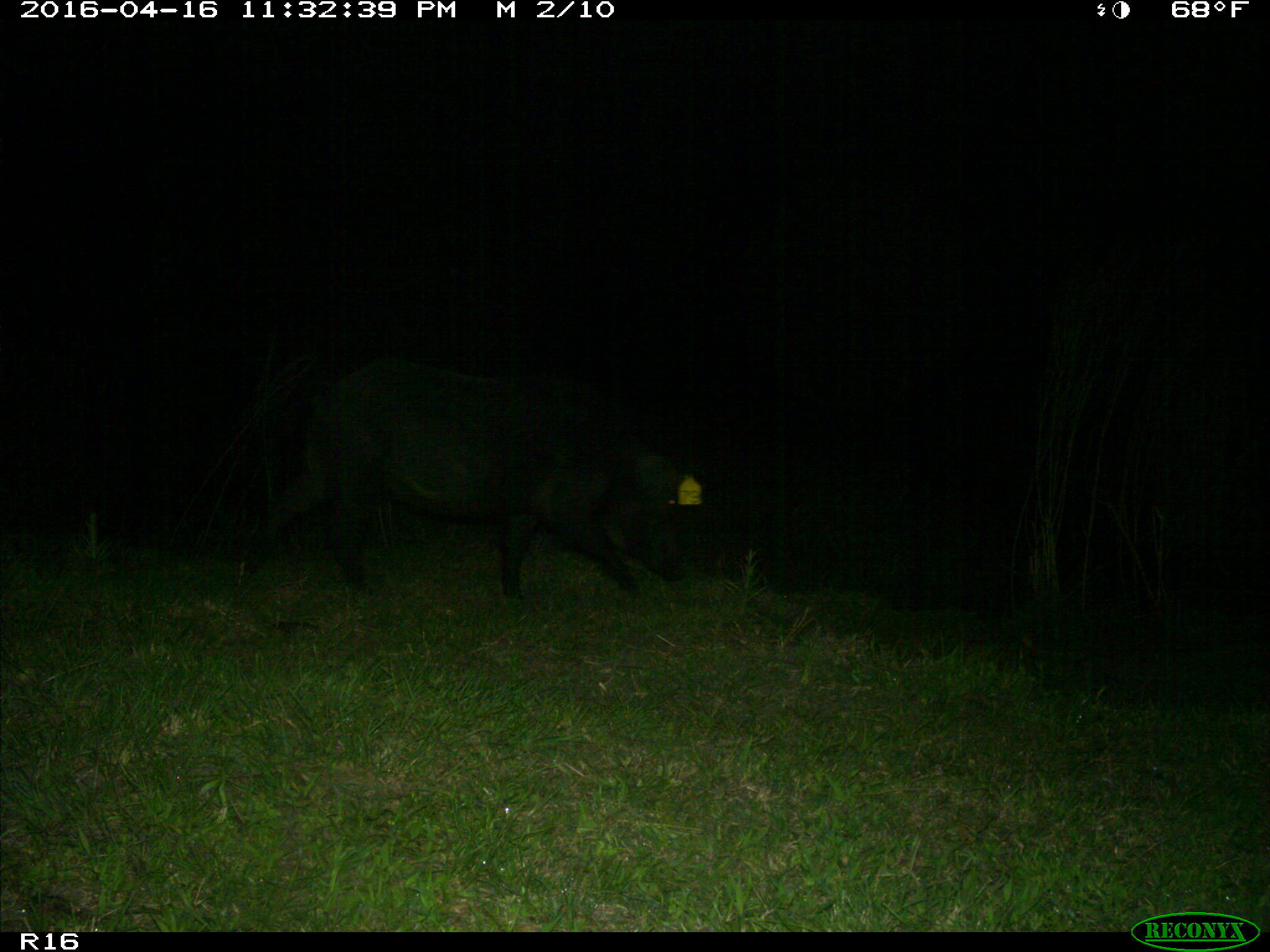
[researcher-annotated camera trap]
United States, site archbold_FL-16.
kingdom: Animalia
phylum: Chordata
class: Mammalia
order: Artiodactyla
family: Suidae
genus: Sus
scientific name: Sus scrofa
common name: wild boar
Sus scrofa (wild boar).